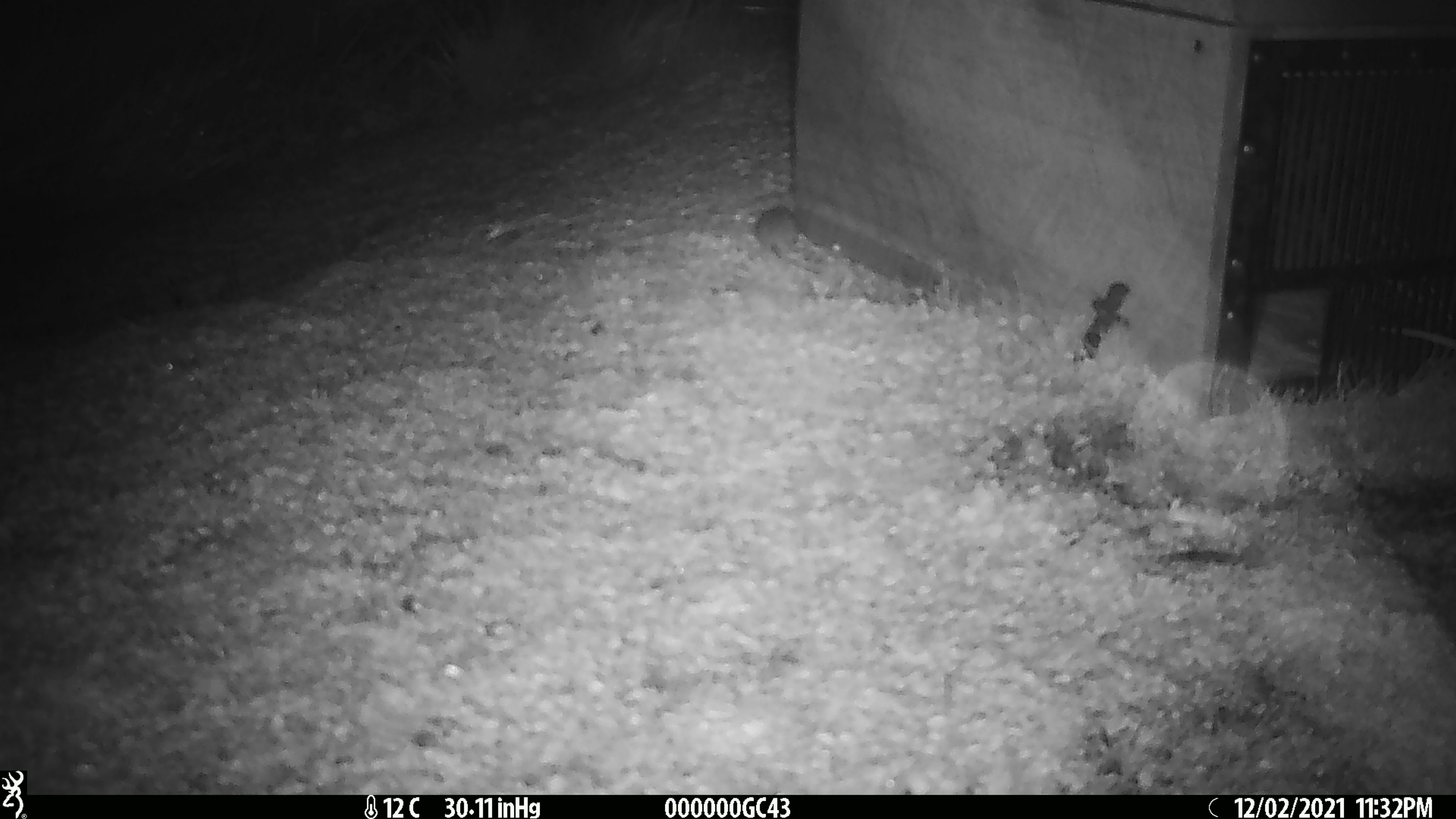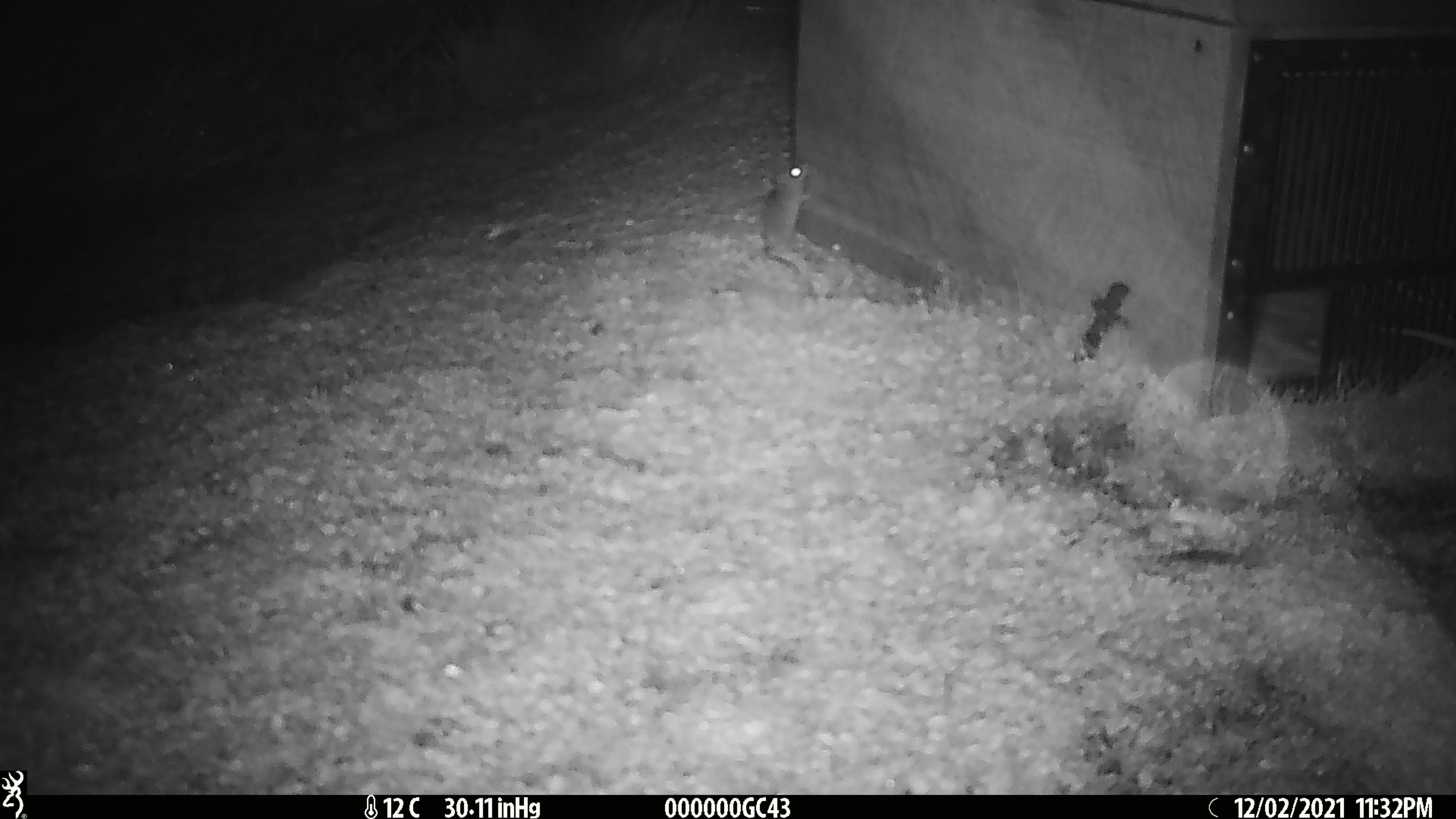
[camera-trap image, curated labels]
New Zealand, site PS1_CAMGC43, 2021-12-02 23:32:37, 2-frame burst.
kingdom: Animalia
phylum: Chordata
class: Mammalia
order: Rodentia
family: Muridae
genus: Mus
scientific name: Mus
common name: mouse